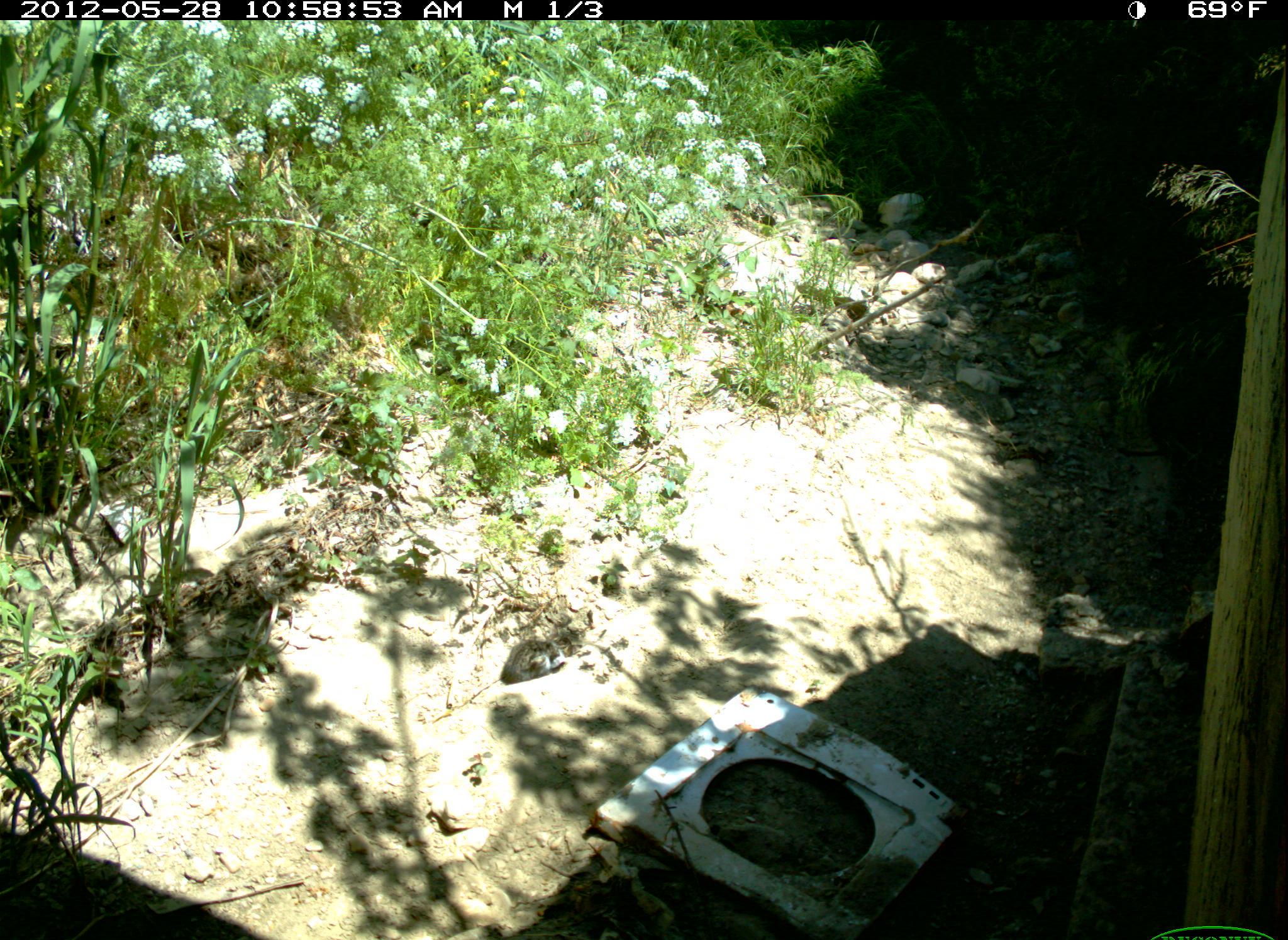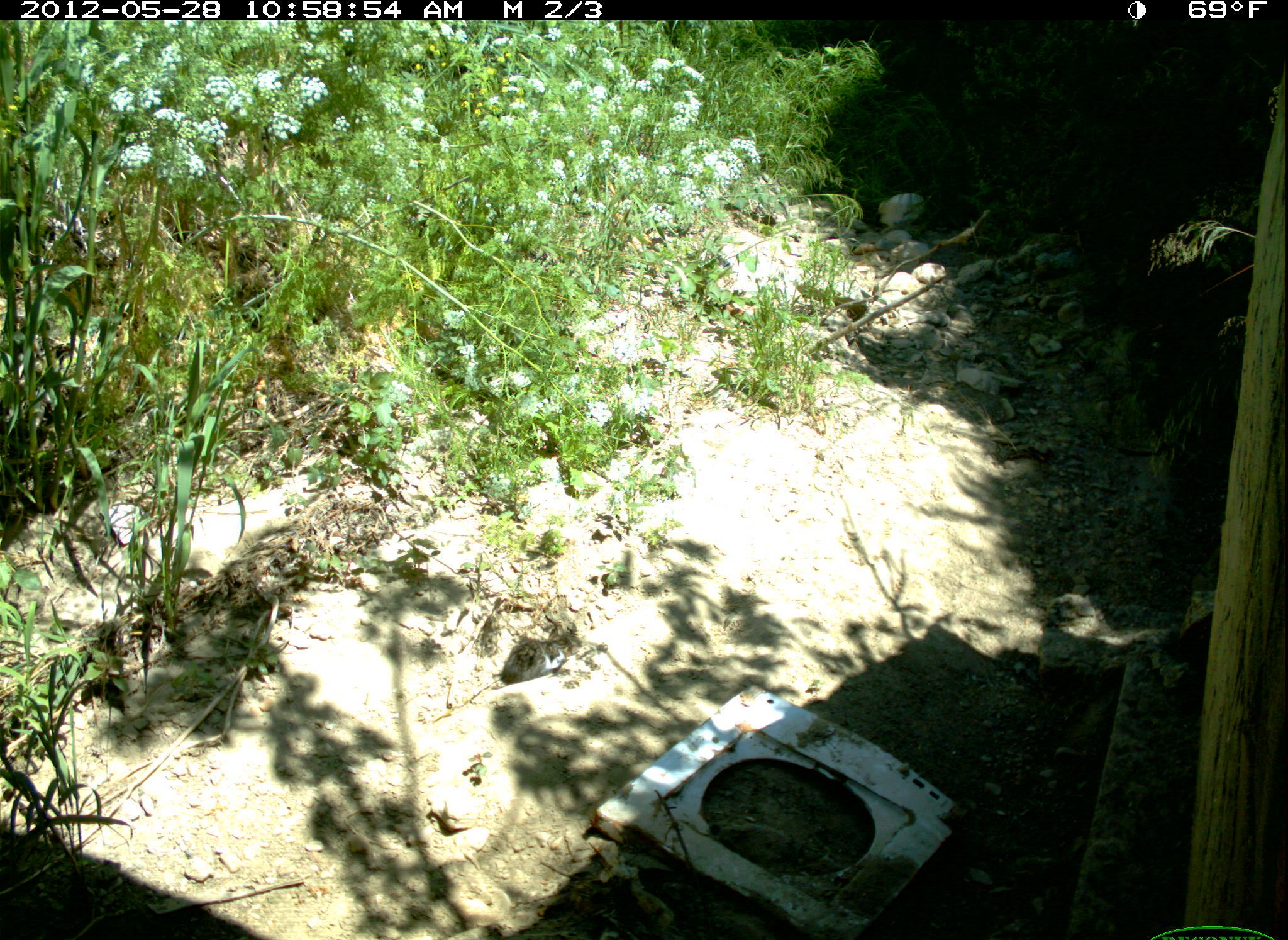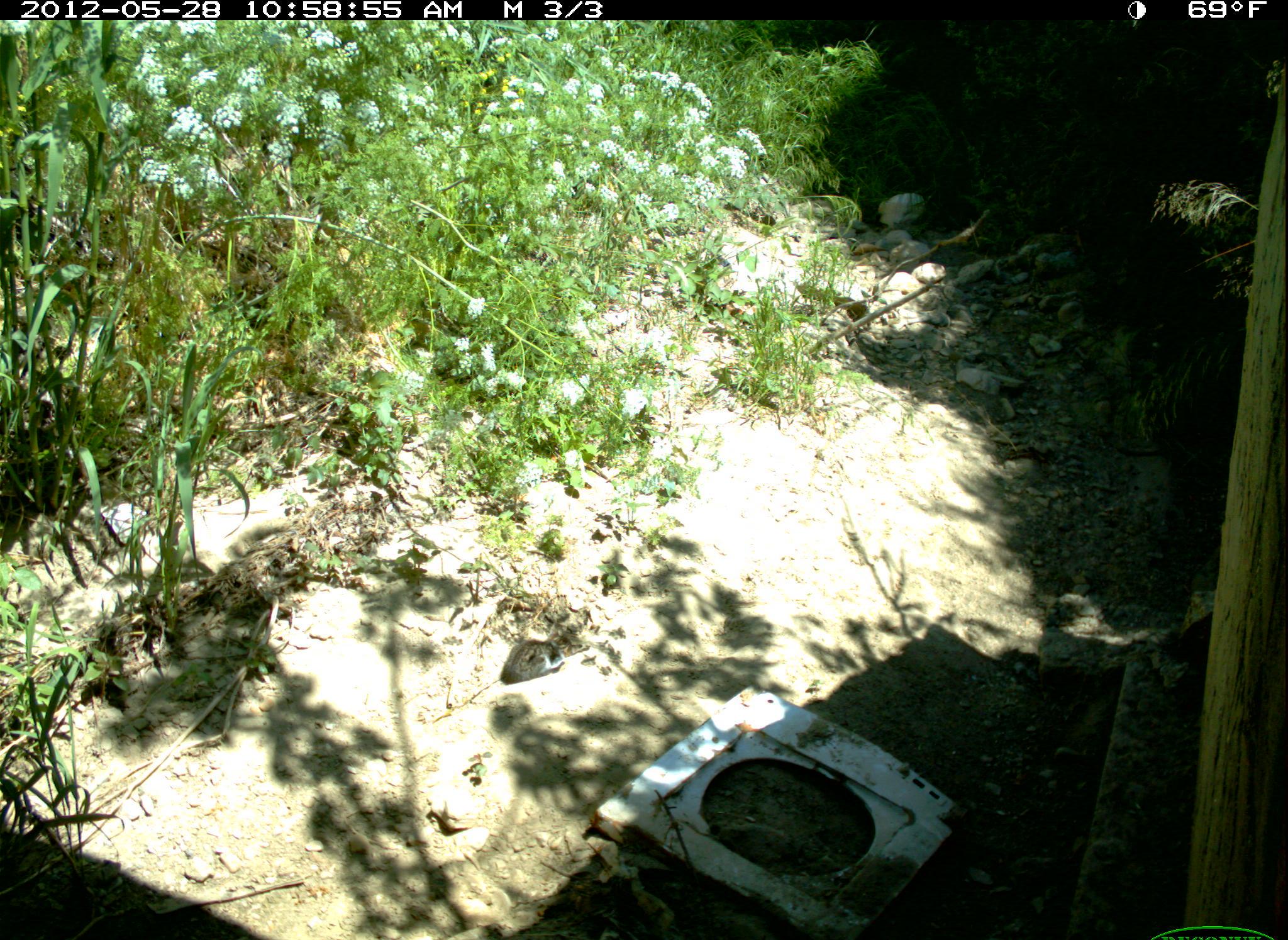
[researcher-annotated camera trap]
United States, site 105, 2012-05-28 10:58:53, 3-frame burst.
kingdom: Animalia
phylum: Chordata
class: Mammalia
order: Carnivora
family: Felidae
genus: Felis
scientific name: Felis catus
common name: cat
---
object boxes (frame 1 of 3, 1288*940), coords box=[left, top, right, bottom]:
cat: box=[496, 615, 589, 689]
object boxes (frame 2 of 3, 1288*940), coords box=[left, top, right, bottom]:
cat: box=[486, 619, 605, 697]